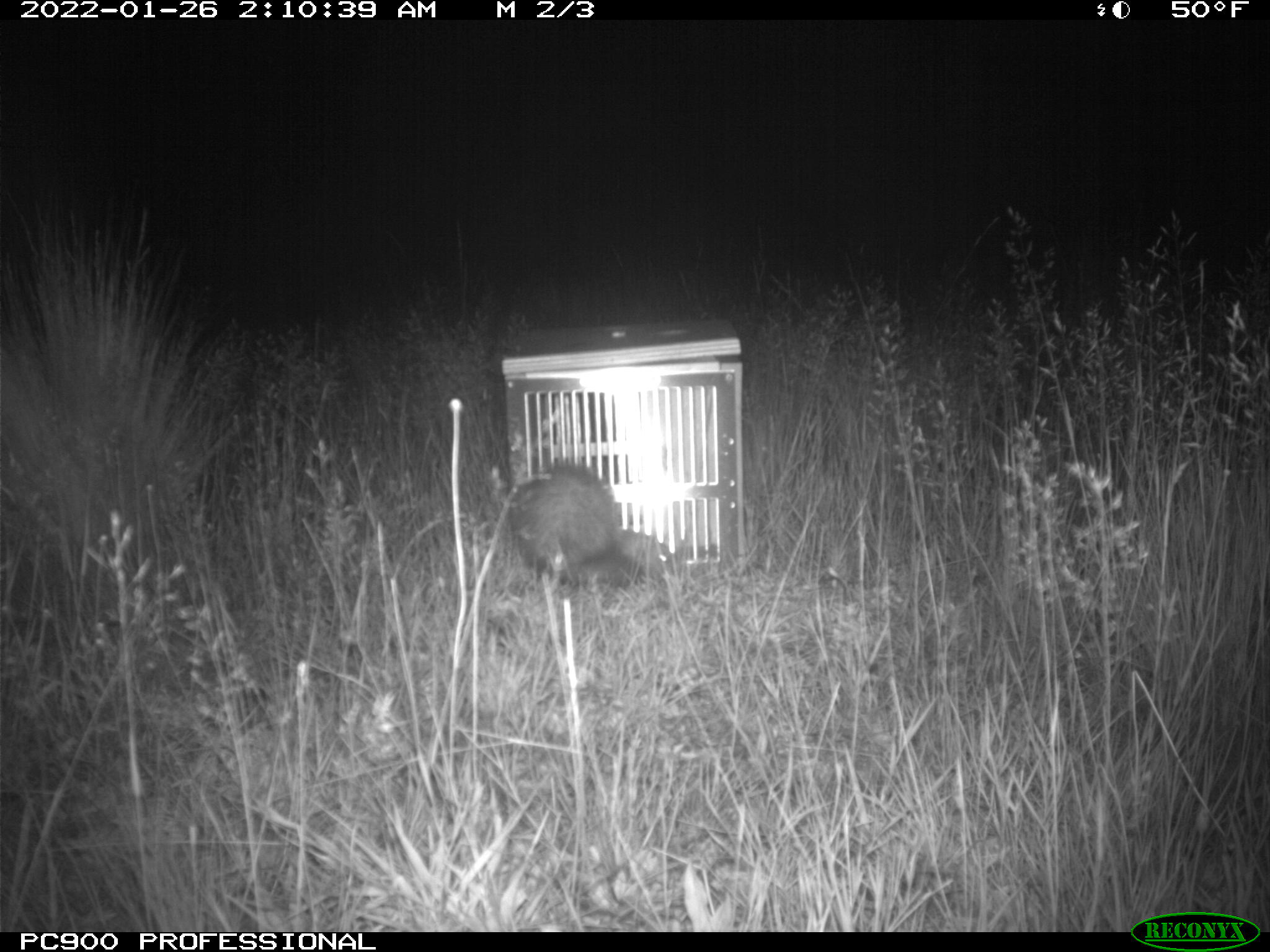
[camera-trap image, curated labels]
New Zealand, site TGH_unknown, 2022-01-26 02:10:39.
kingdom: Animalia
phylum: Chordata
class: Mammalia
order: Carnivora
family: Mustelidae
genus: Mustela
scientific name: Mustela furo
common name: ferret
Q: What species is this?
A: Ferret (Mustela furo).